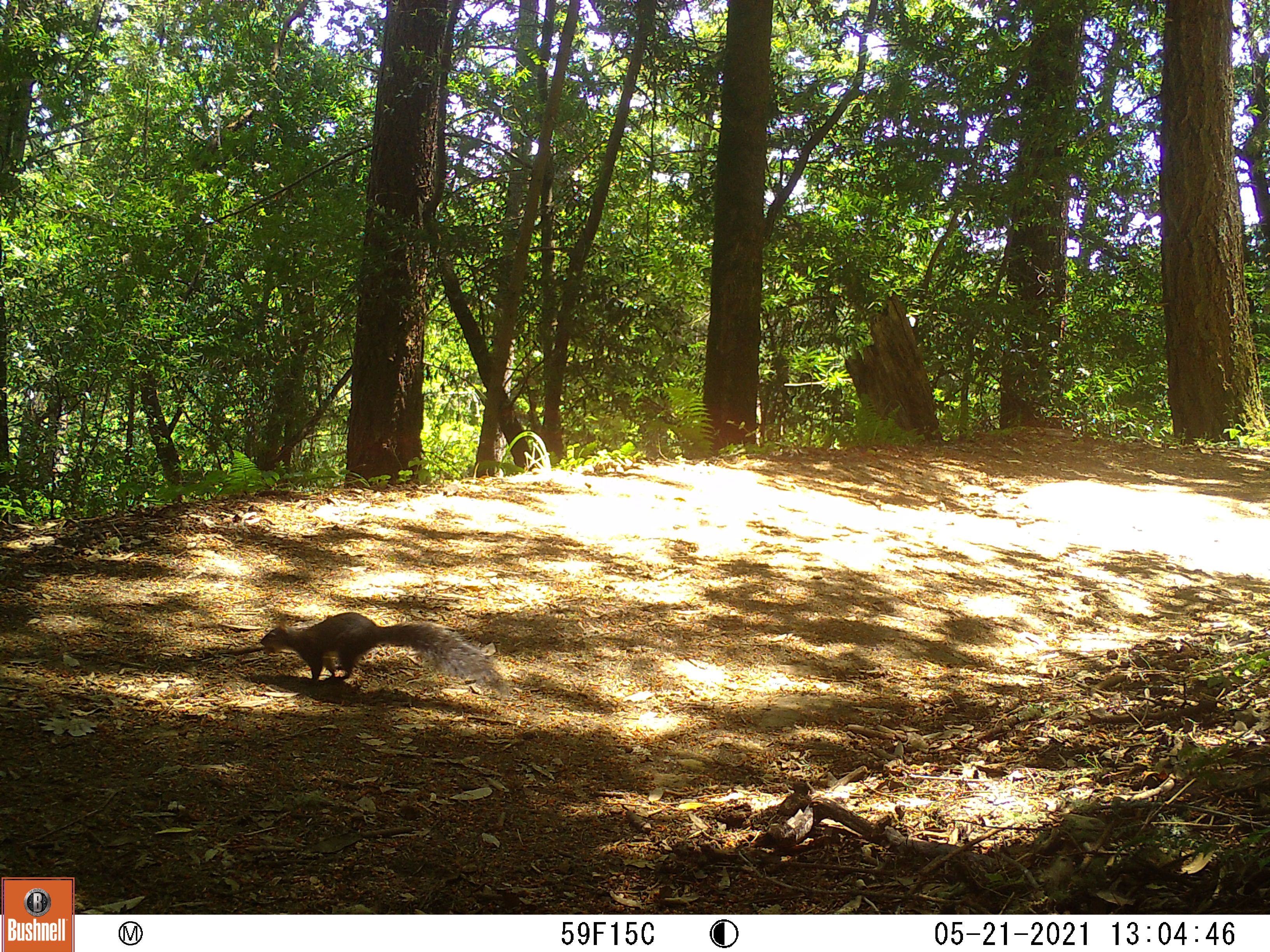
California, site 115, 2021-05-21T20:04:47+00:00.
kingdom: Animalia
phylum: Chordata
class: Mammalia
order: Rodentia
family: Sciuridae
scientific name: Sciuridae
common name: squirrel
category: unknown squirrel